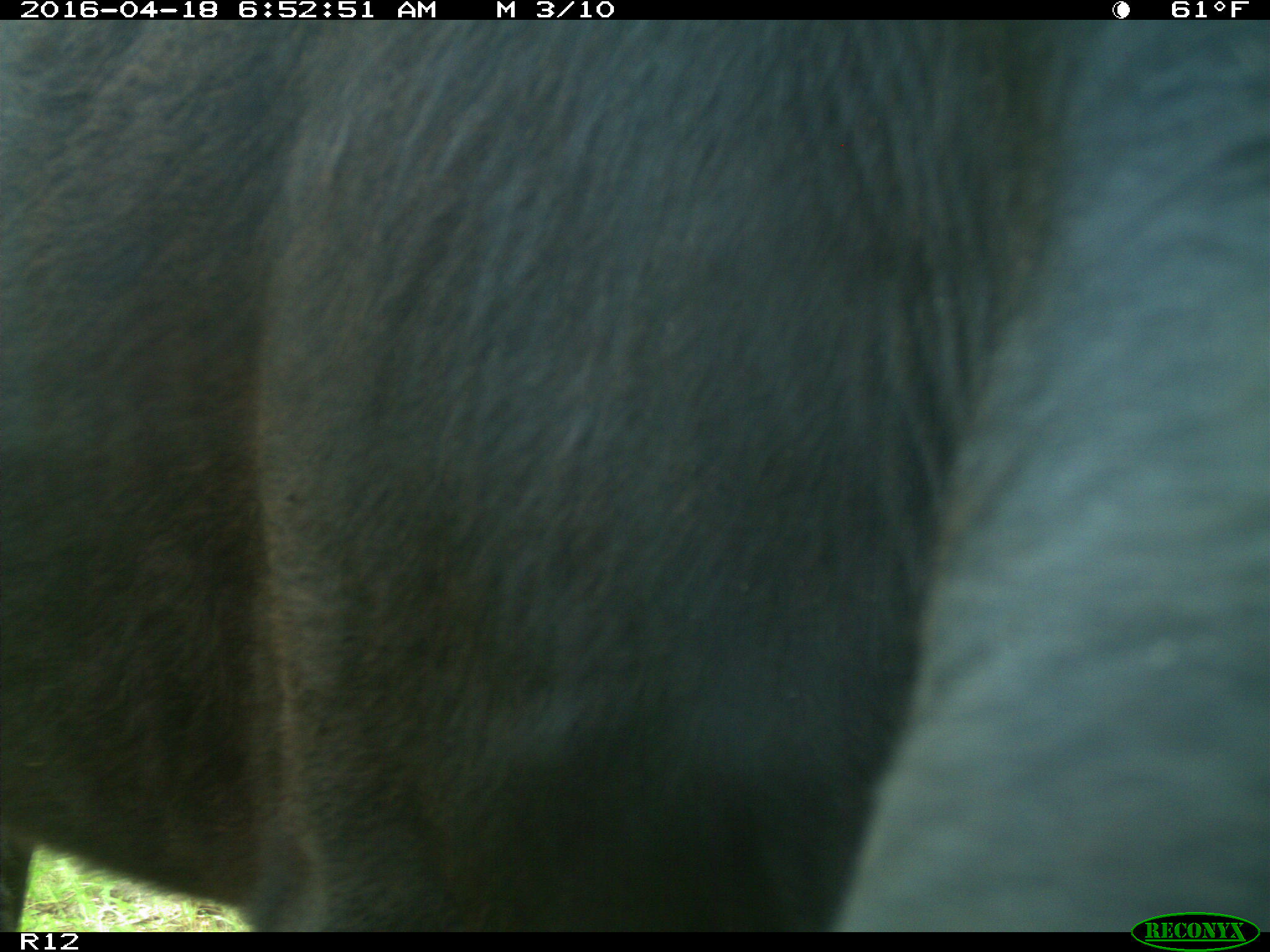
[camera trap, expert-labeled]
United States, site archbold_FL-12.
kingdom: Animalia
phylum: Chordata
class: Mammalia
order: Artiodactyla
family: Bovidae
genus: Bos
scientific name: Bos taurus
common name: domestic cow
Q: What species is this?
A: Bos taurus (domestic cow).